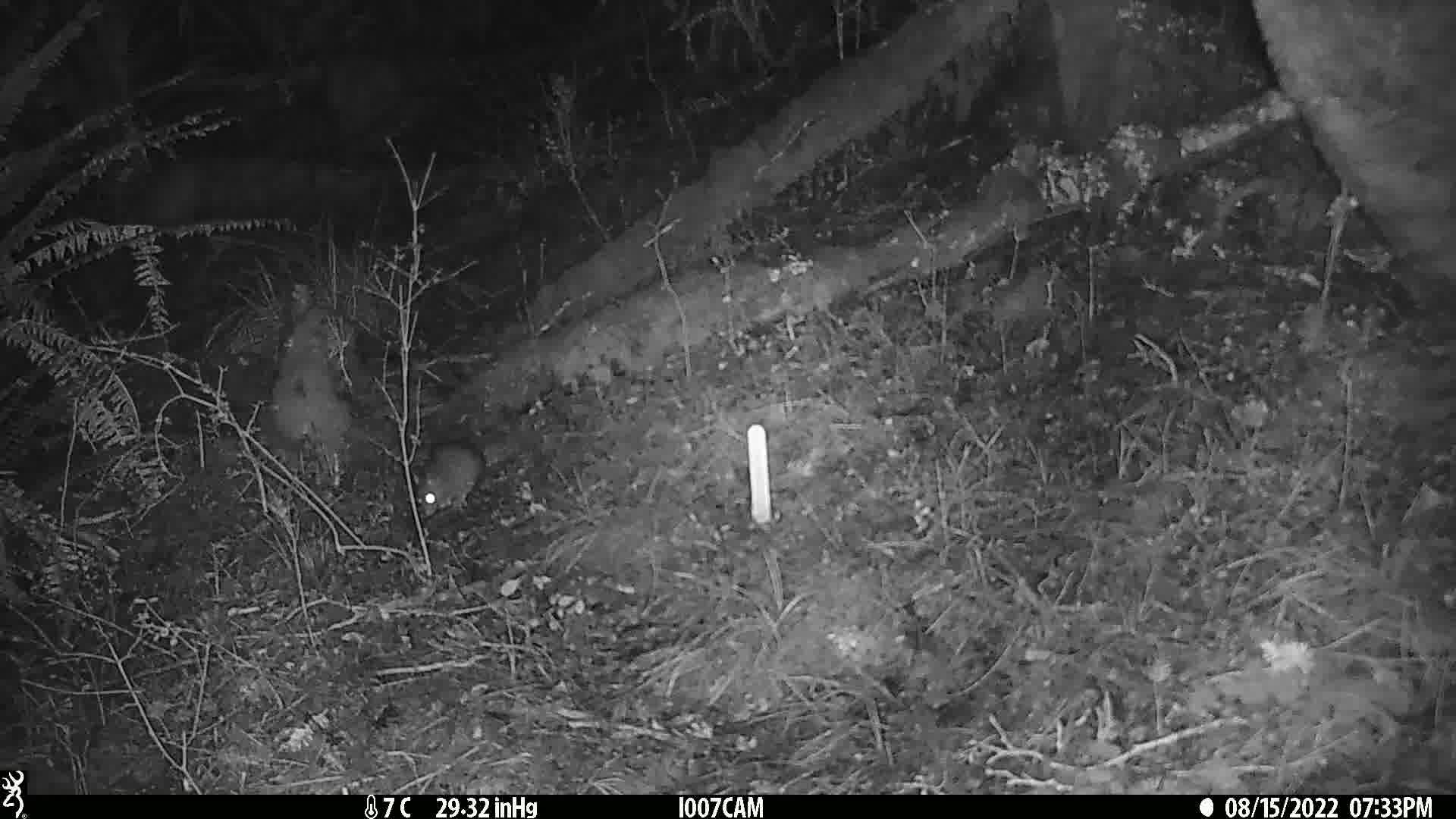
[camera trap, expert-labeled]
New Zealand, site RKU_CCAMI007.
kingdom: Animalia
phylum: Chordata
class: Mammalia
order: Rodentia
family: Muridae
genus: Rattus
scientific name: Rattus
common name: rat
Rat (Rattus).